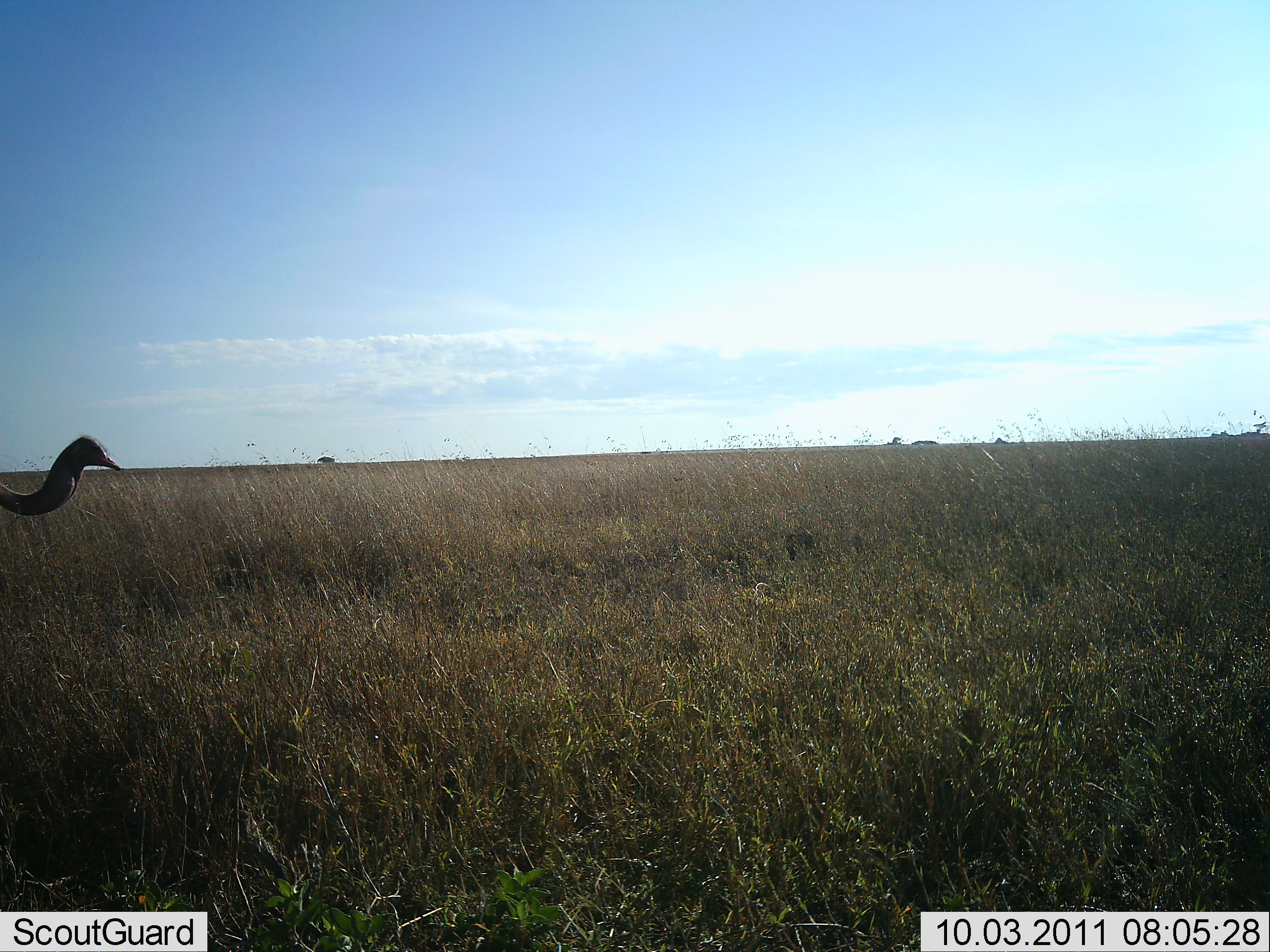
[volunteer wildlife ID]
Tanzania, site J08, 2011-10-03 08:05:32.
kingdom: Animalia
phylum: Chordata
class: Aves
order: Struthioniformes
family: Struthionidae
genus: Struthio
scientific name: Struthio camelus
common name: ostrich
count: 1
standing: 83%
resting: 8%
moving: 17%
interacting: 0%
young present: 0%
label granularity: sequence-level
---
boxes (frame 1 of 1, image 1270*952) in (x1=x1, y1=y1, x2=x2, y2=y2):
animal: (x1=0, y1=433, x2=123, y2=519)